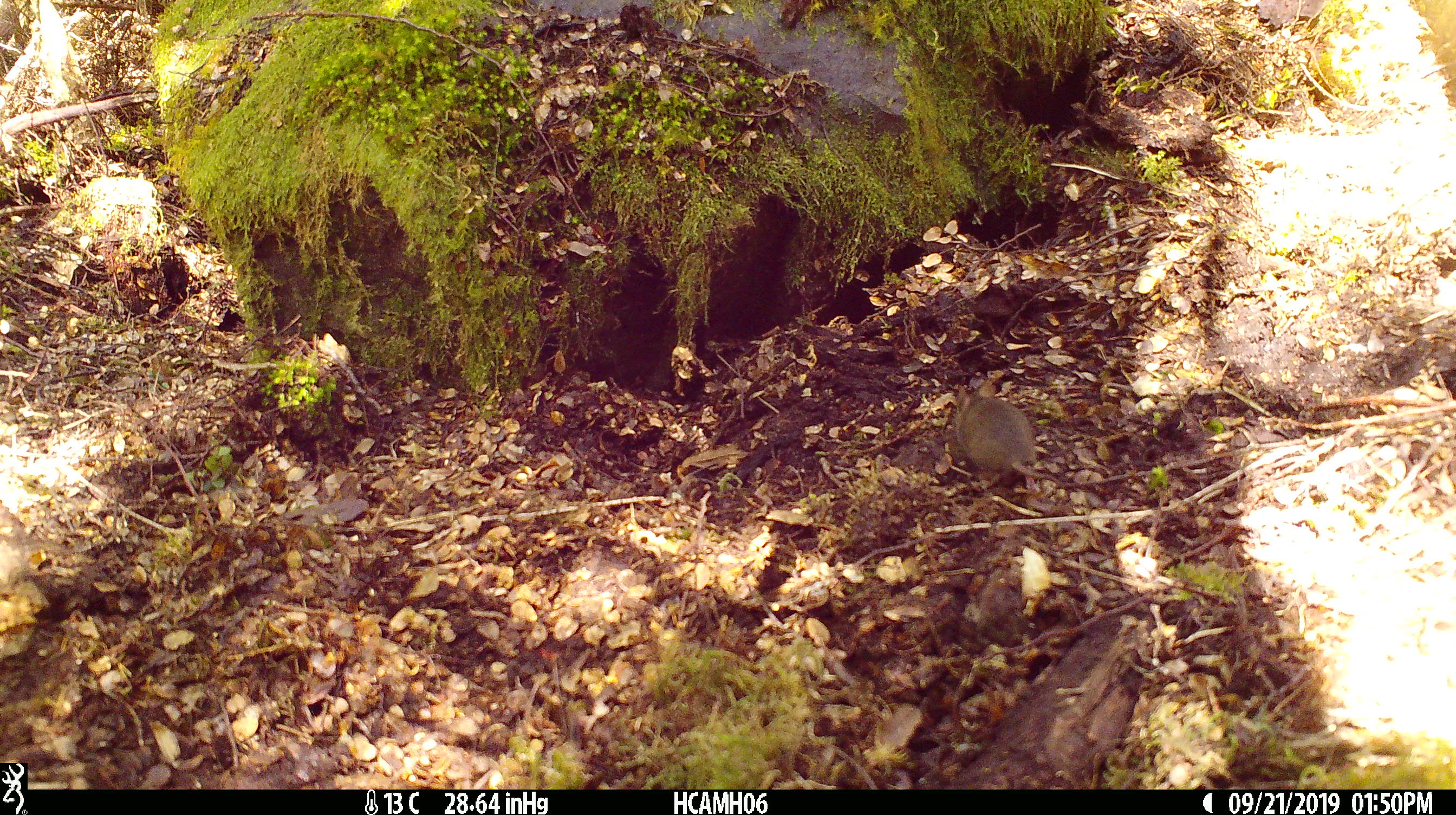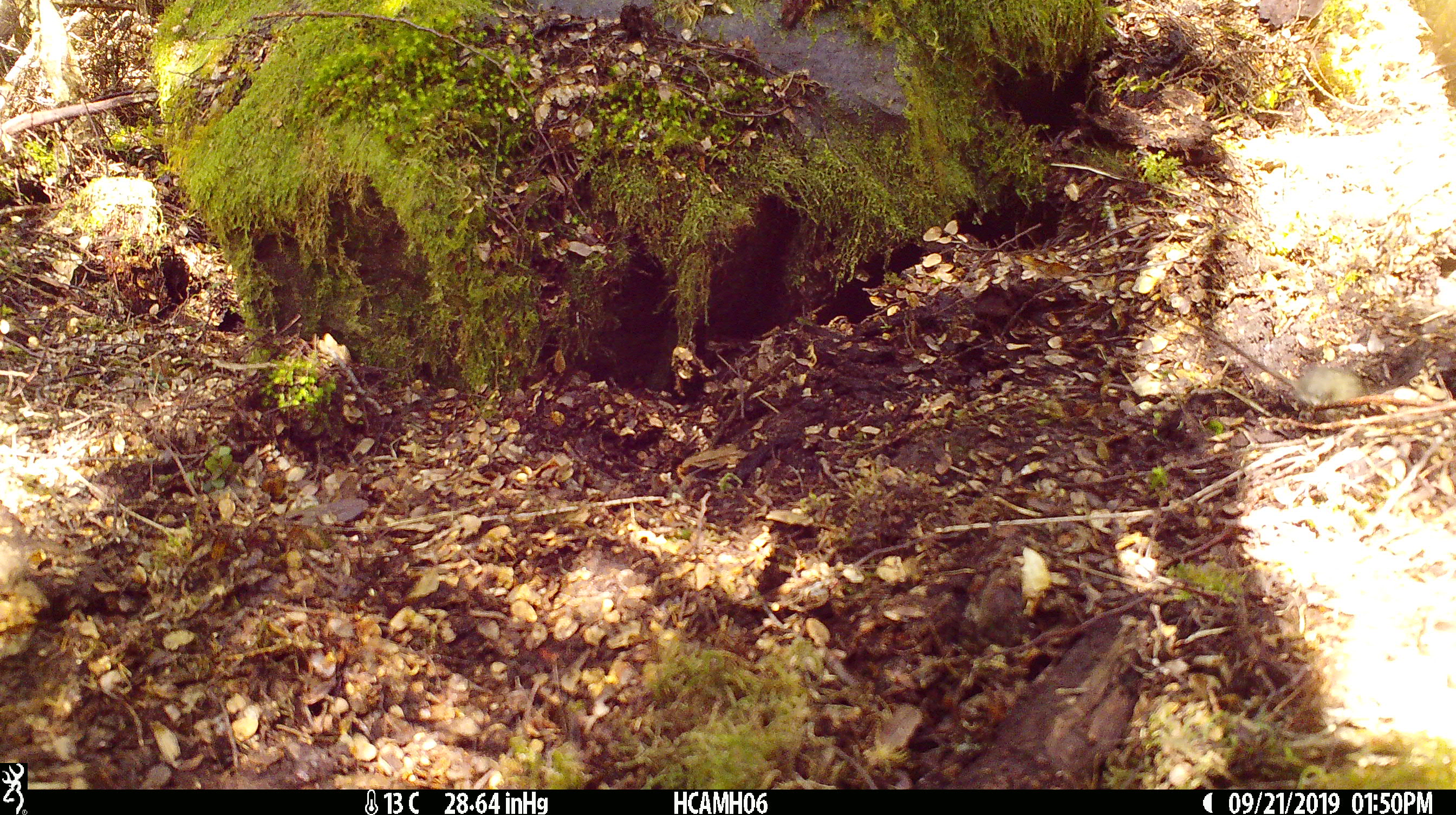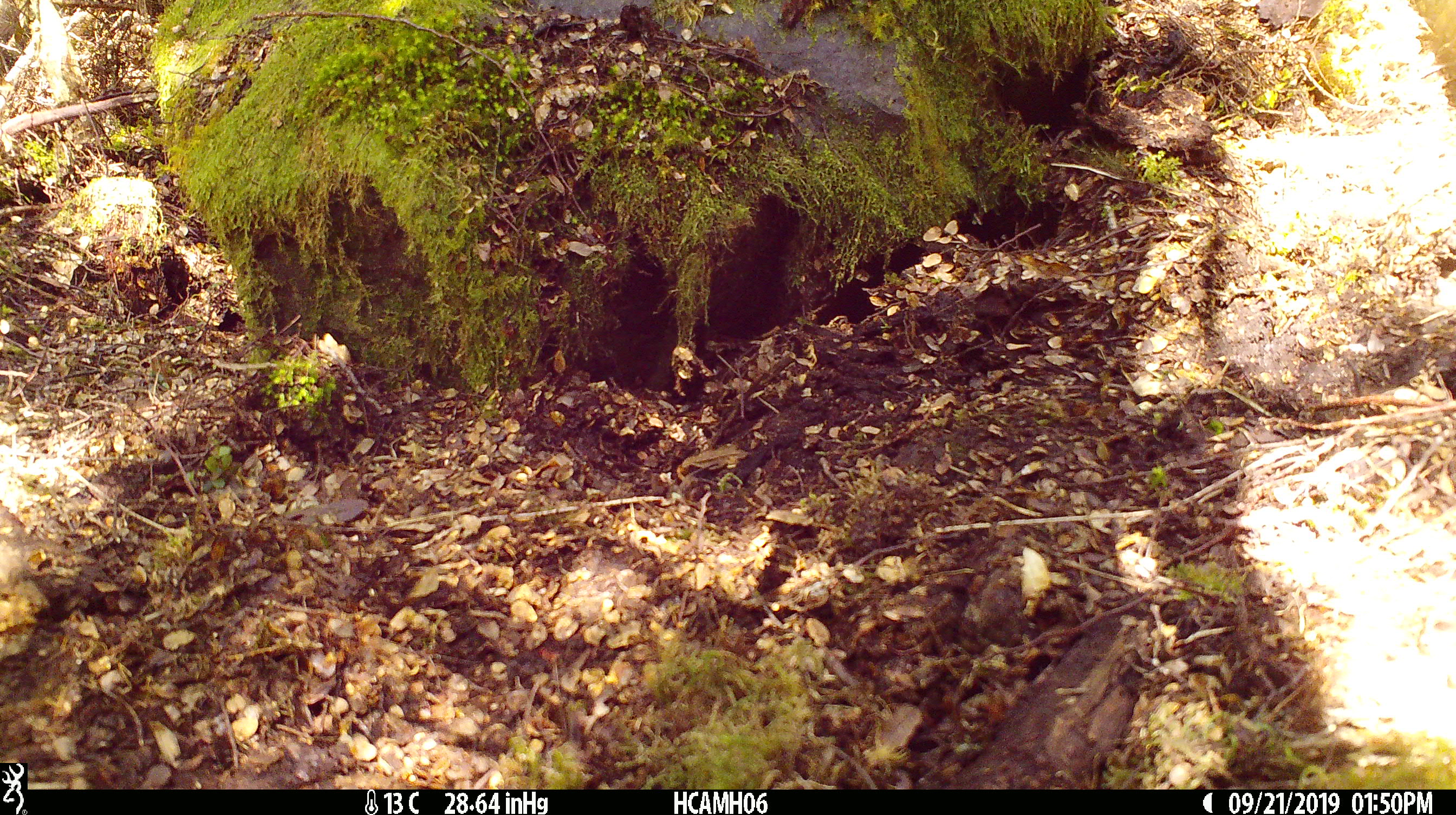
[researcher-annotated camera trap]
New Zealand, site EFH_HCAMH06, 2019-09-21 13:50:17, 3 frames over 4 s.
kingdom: Animalia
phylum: Chordata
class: Mammalia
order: Rodentia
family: Muridae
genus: Mus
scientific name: Mus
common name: mouse